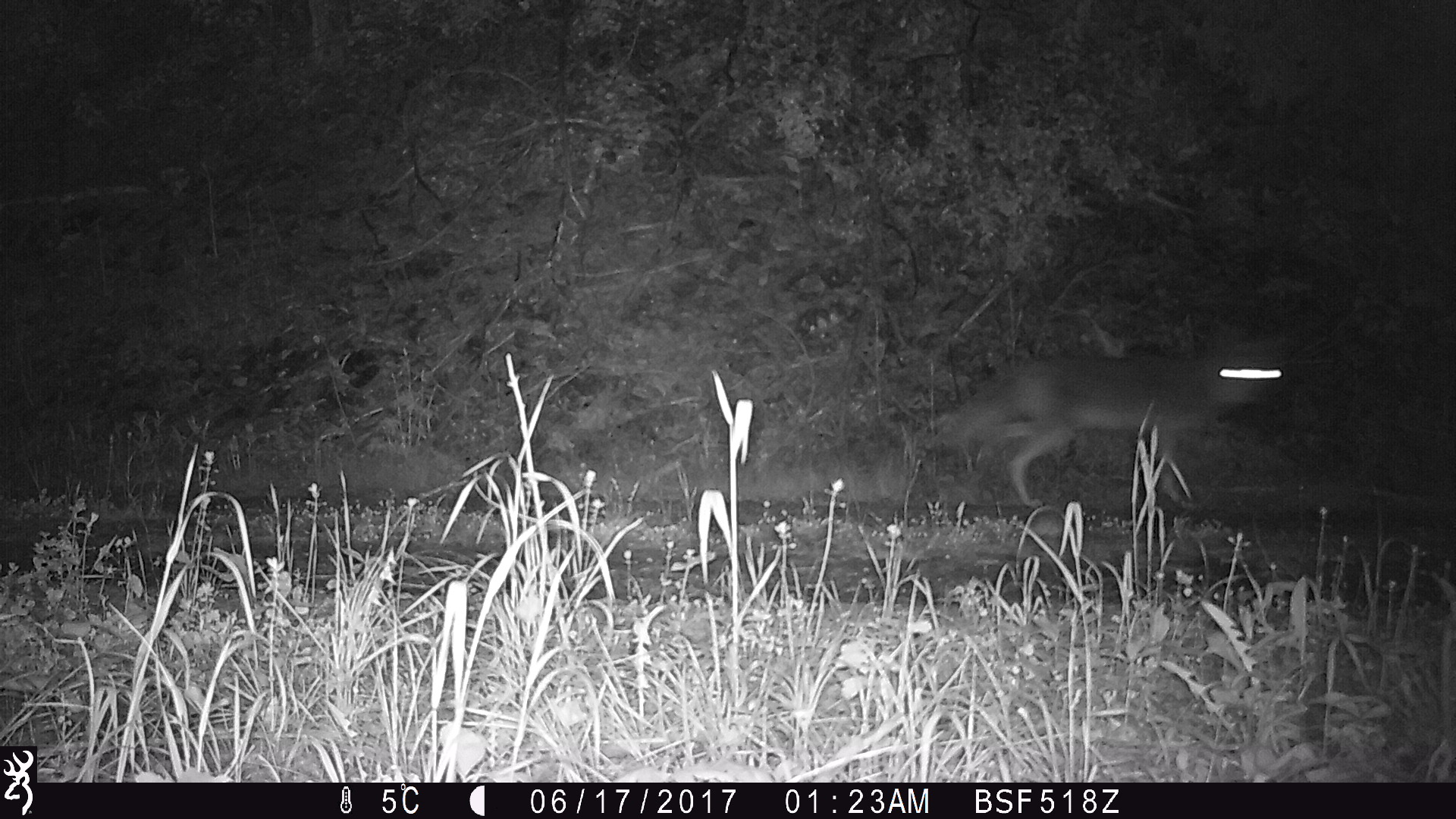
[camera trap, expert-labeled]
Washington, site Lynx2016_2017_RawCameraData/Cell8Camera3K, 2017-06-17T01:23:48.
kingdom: Animalia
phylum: Chordata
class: Mammalia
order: Carnivora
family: Canidae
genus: Canis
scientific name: Canis latrans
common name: coyote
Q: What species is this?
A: Canis latrans (coyote).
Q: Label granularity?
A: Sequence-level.